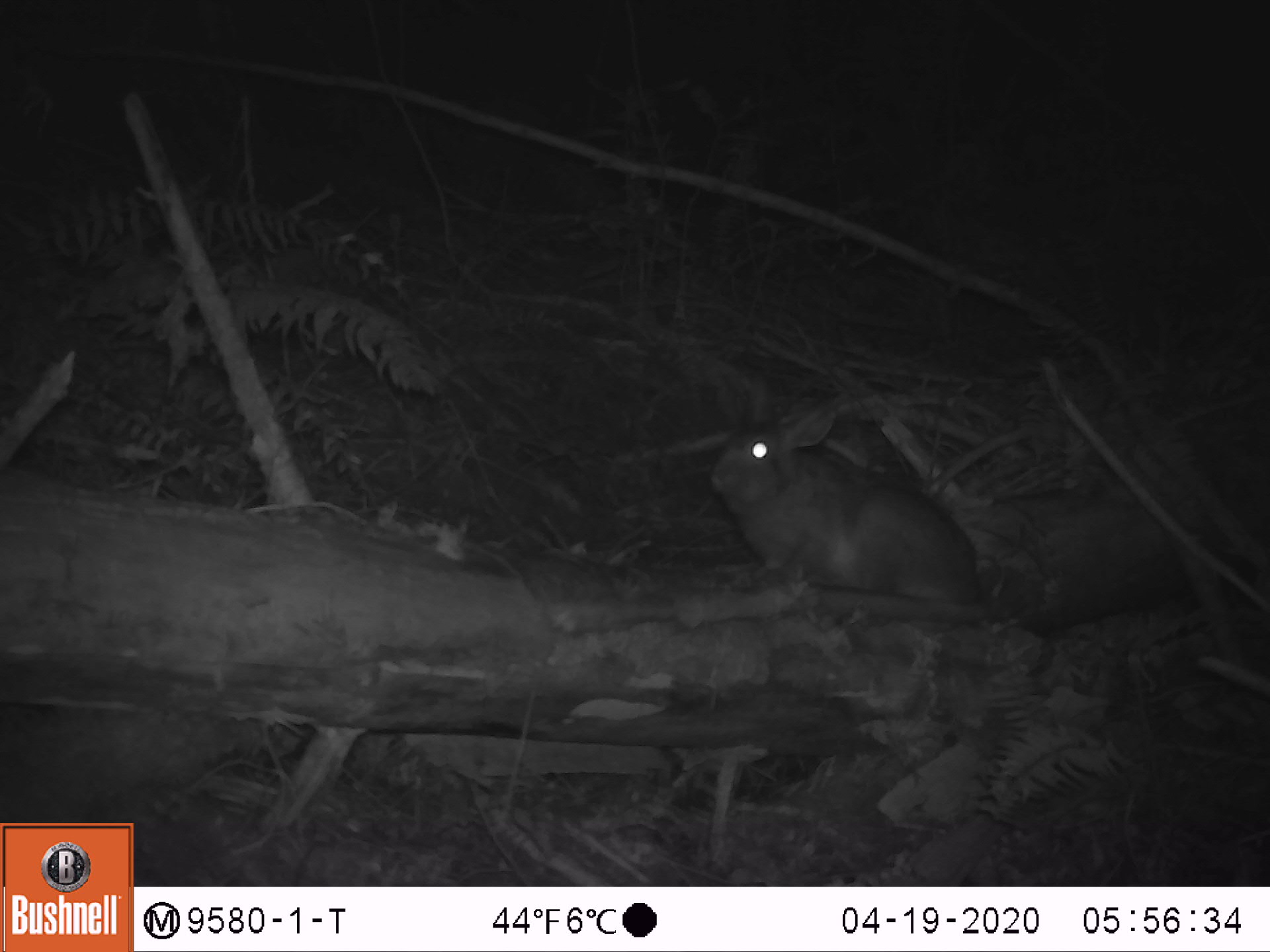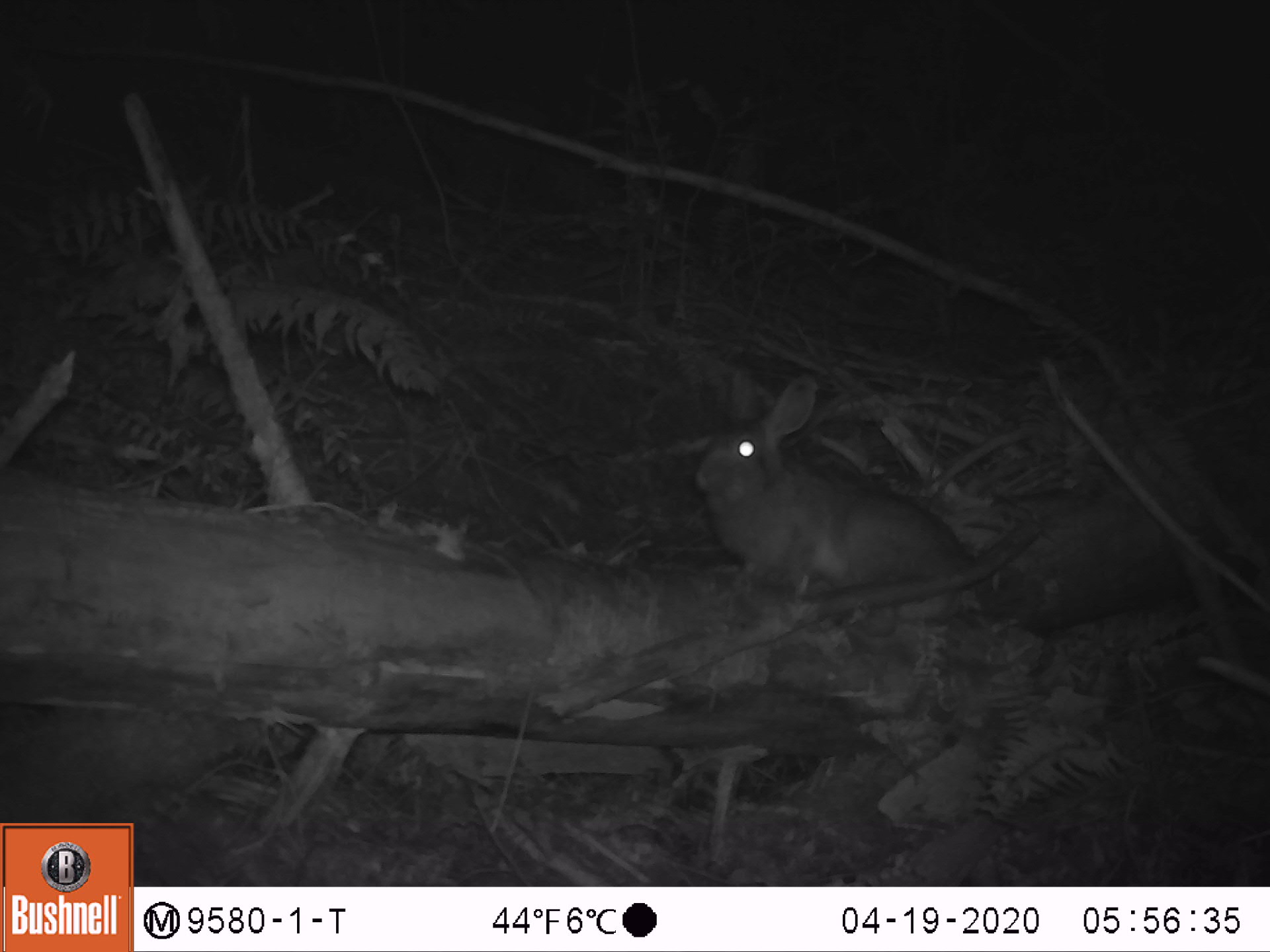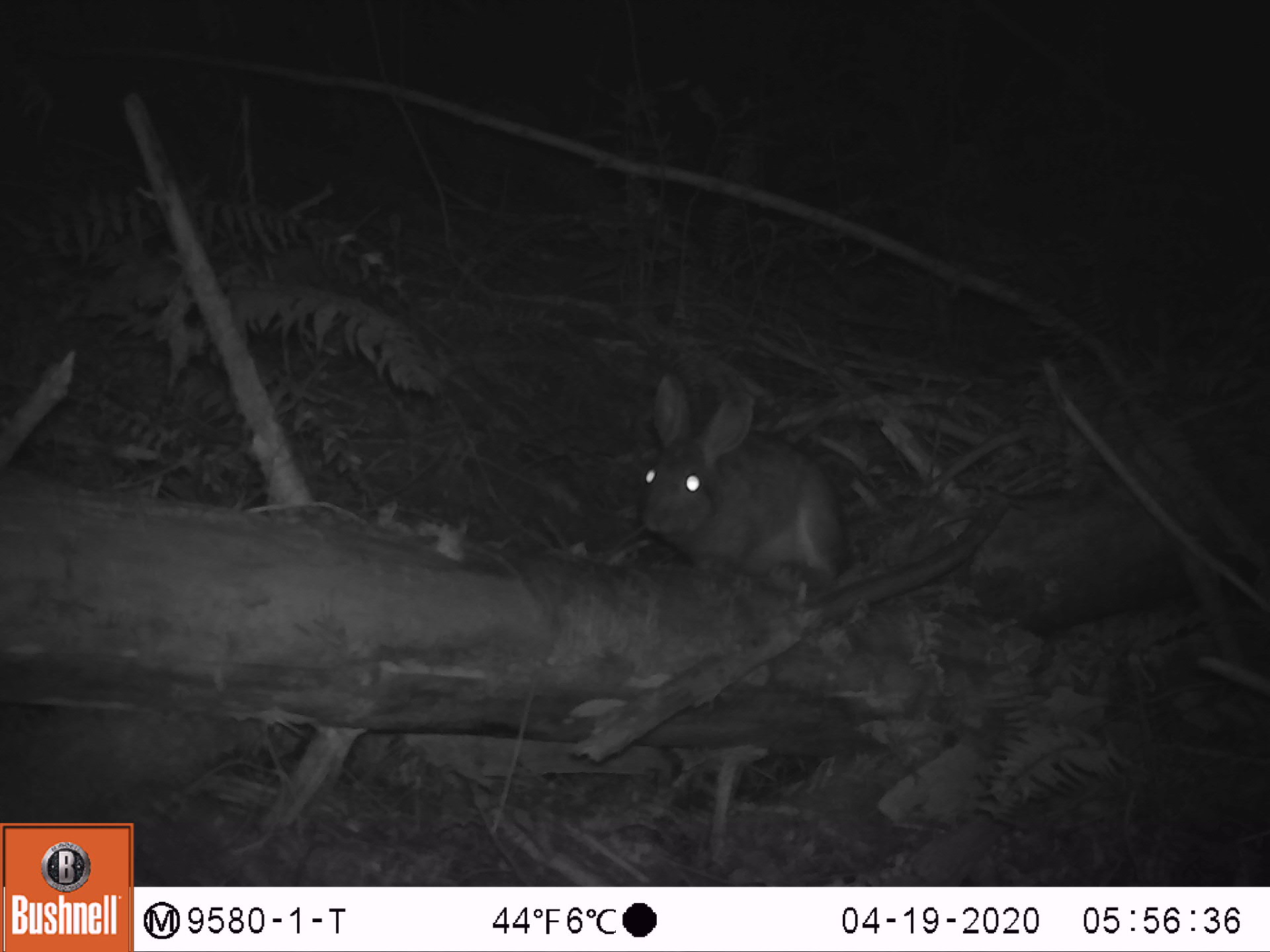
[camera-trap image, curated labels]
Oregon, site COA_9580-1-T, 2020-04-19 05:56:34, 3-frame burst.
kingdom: Animalia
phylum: Chordata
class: Mammalia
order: Lagomorpha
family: Leporidae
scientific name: Leporidae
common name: hares and rabbits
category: leporidae family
Leporidae family (hares and rabbits) (Leporidae).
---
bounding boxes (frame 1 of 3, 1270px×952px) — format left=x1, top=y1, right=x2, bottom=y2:
leporidae family: left=701, top=387, right=993, bottom=625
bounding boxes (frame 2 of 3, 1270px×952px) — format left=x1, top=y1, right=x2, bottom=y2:
leporidae family: left=691, top=370, right=967, bottom=583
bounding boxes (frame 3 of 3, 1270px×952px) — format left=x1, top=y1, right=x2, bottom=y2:
leporidae family: left=631, top=368, right=853, bottom=588